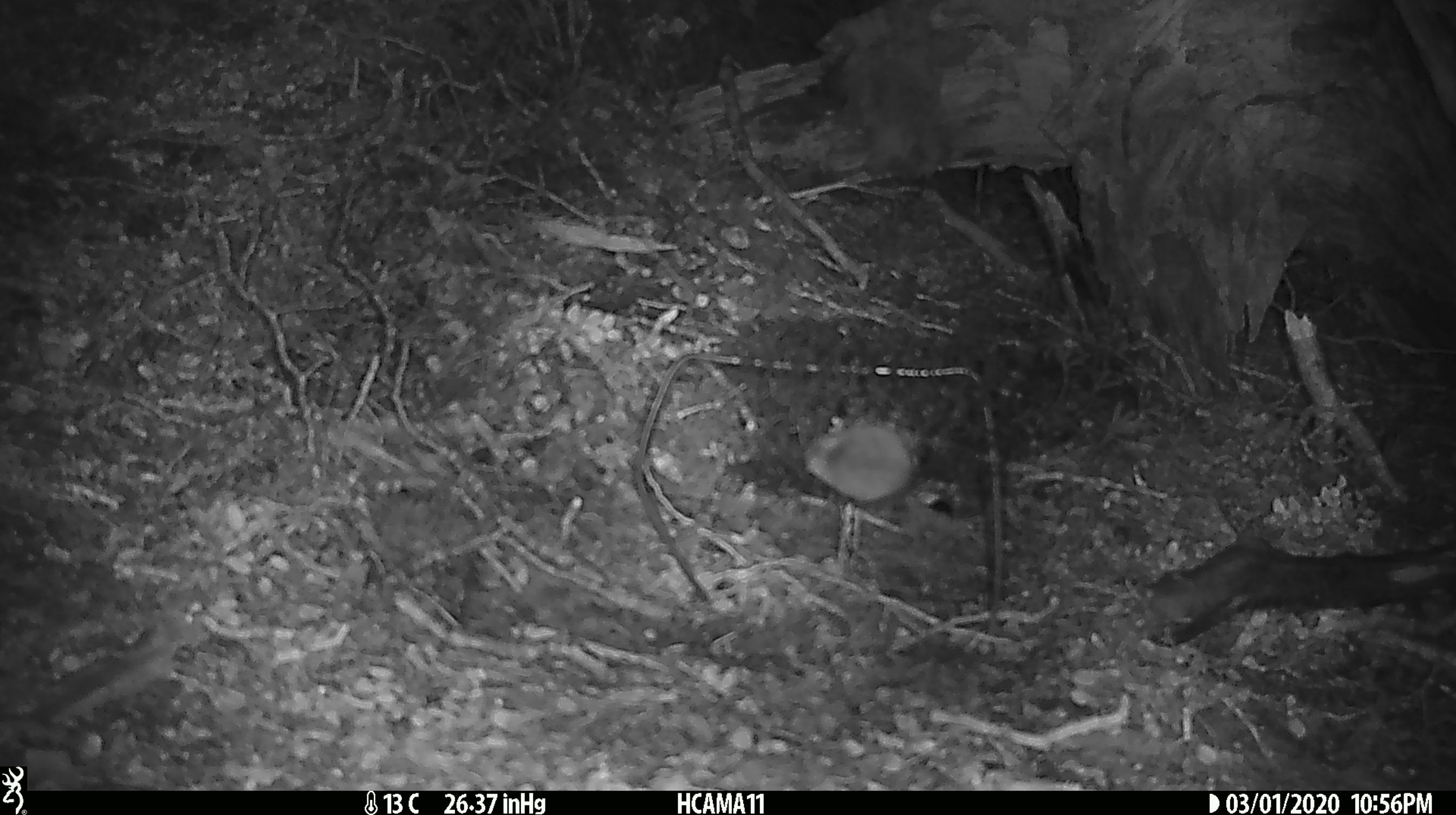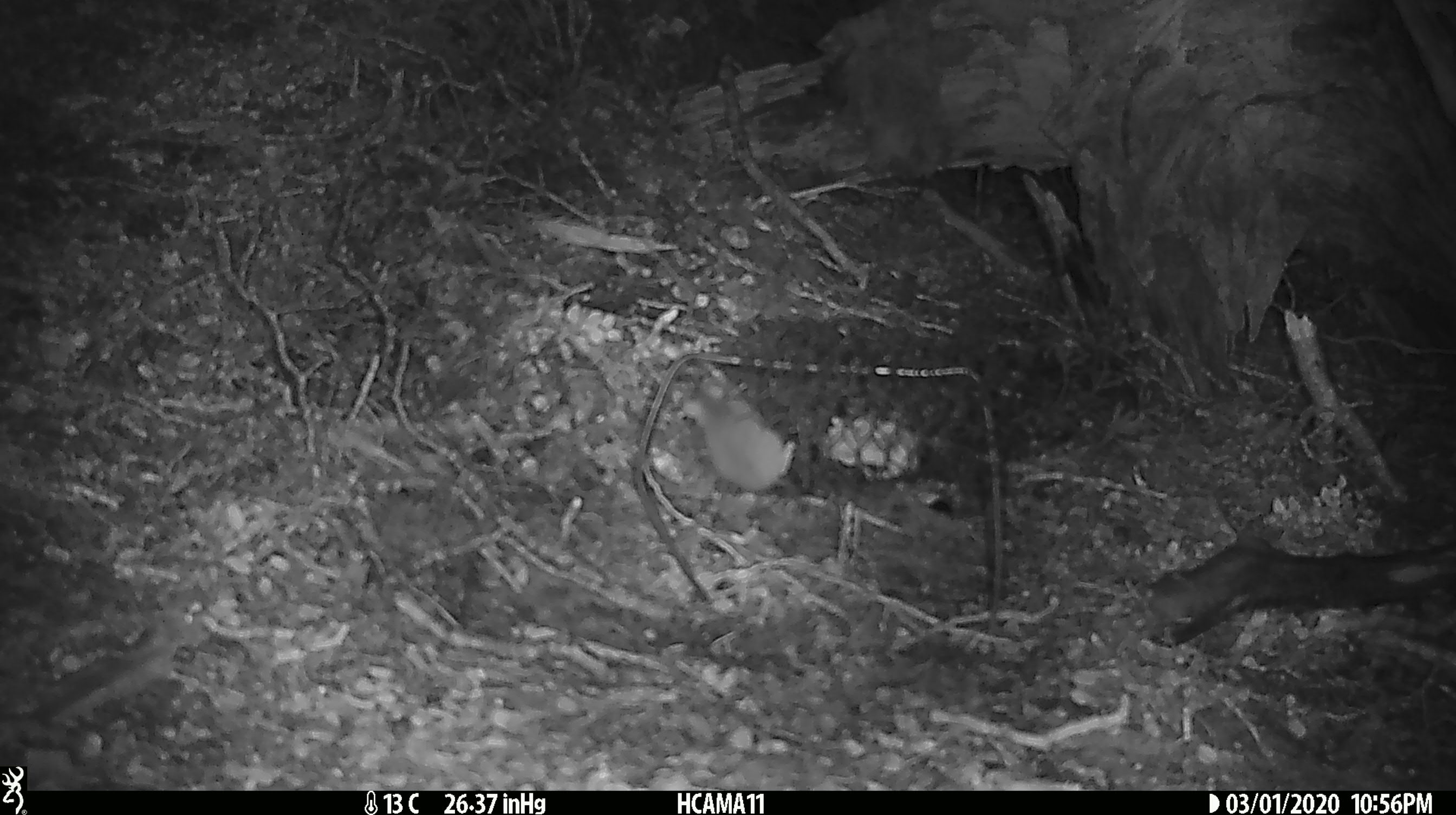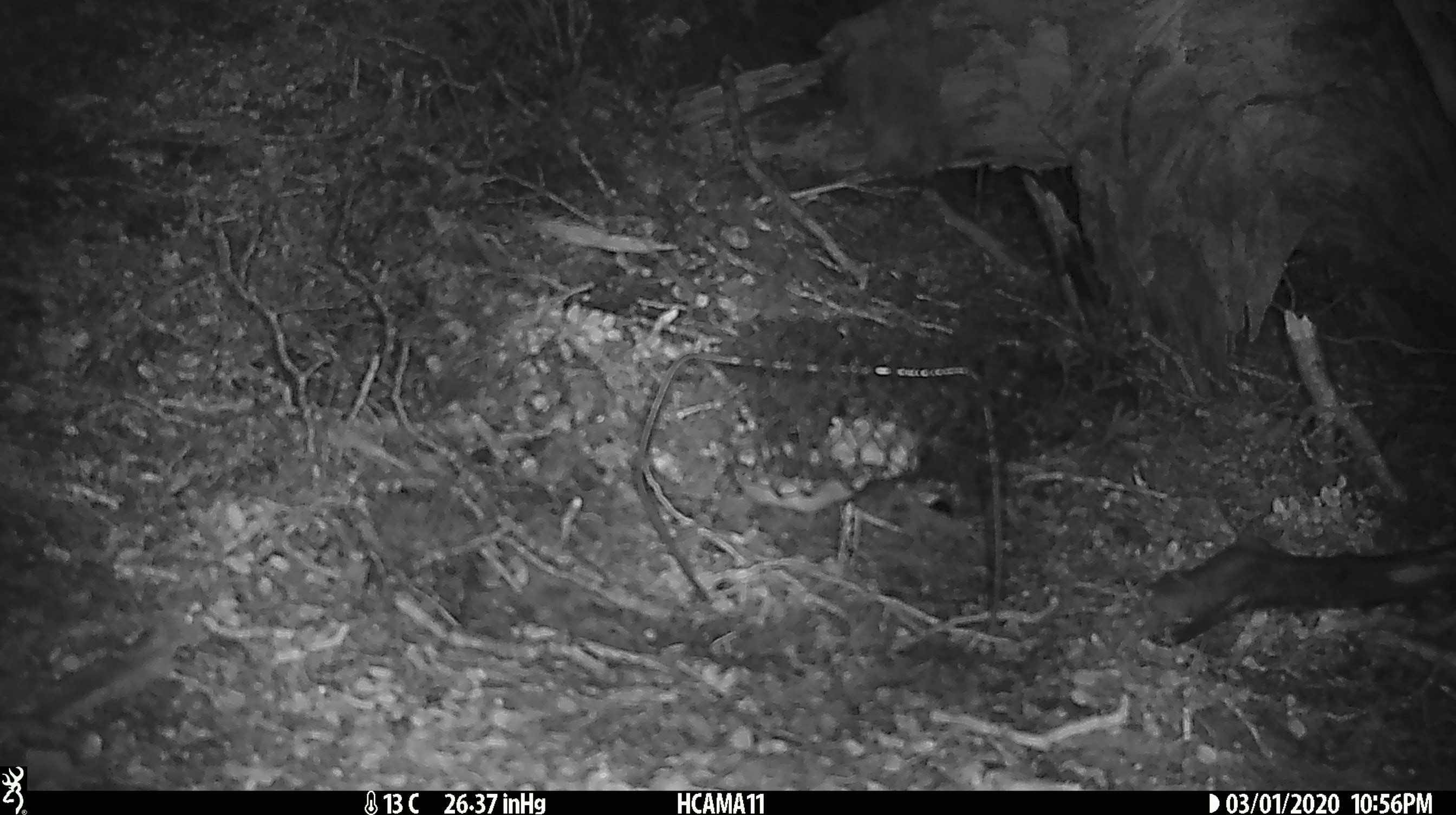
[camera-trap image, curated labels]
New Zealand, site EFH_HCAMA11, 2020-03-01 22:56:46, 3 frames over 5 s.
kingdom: Animalia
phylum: Chordata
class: Mammalia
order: Rodentia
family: Muridae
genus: Mus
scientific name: Mus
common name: mouse